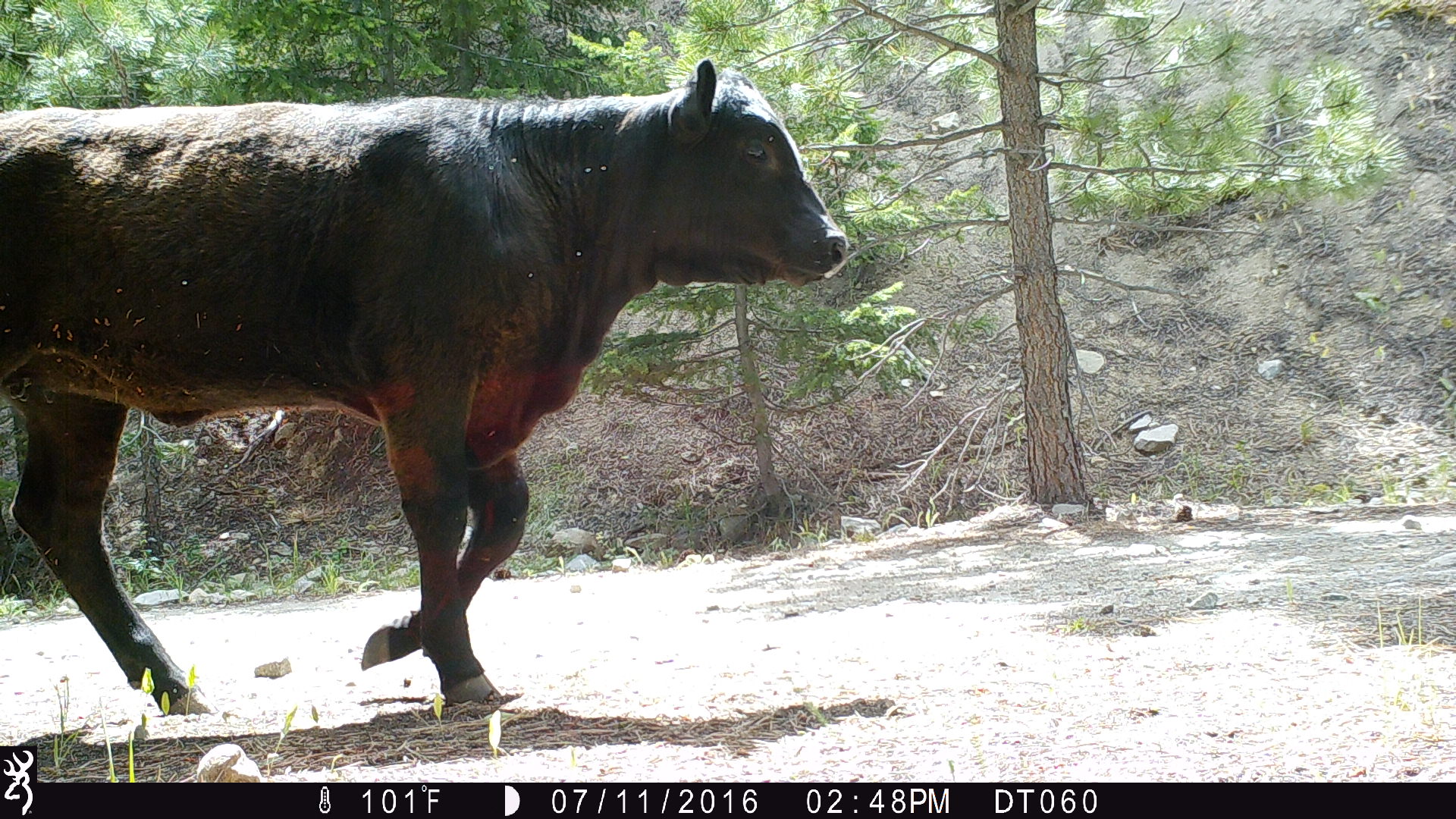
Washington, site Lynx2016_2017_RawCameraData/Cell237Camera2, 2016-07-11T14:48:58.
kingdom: Animalia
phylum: Chordata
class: Mammalia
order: Artiodactyla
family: Bovidae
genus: Bos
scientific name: Bos taurus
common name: domestic cattle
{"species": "domestic cattle (Bos taurus)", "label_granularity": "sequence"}